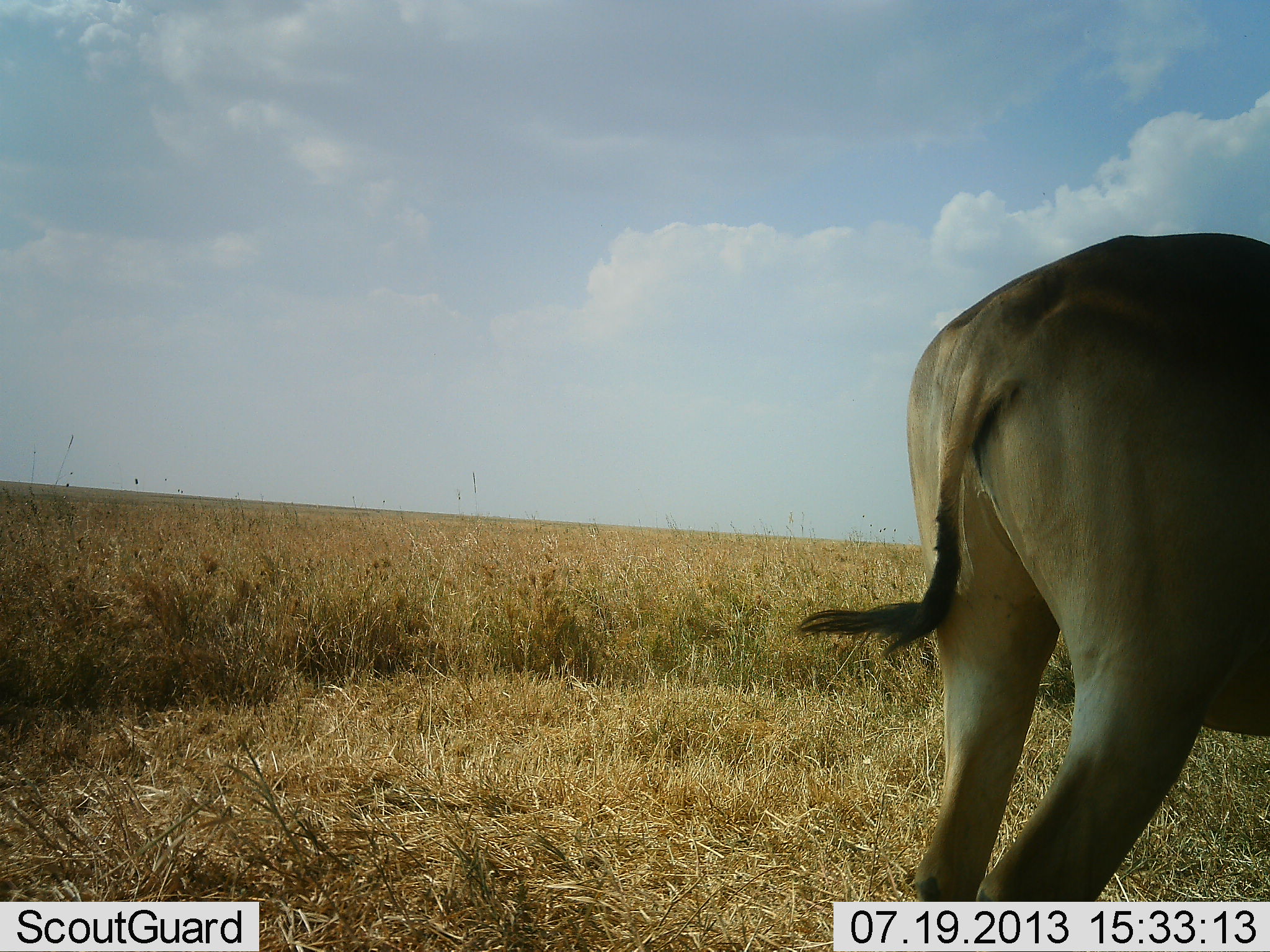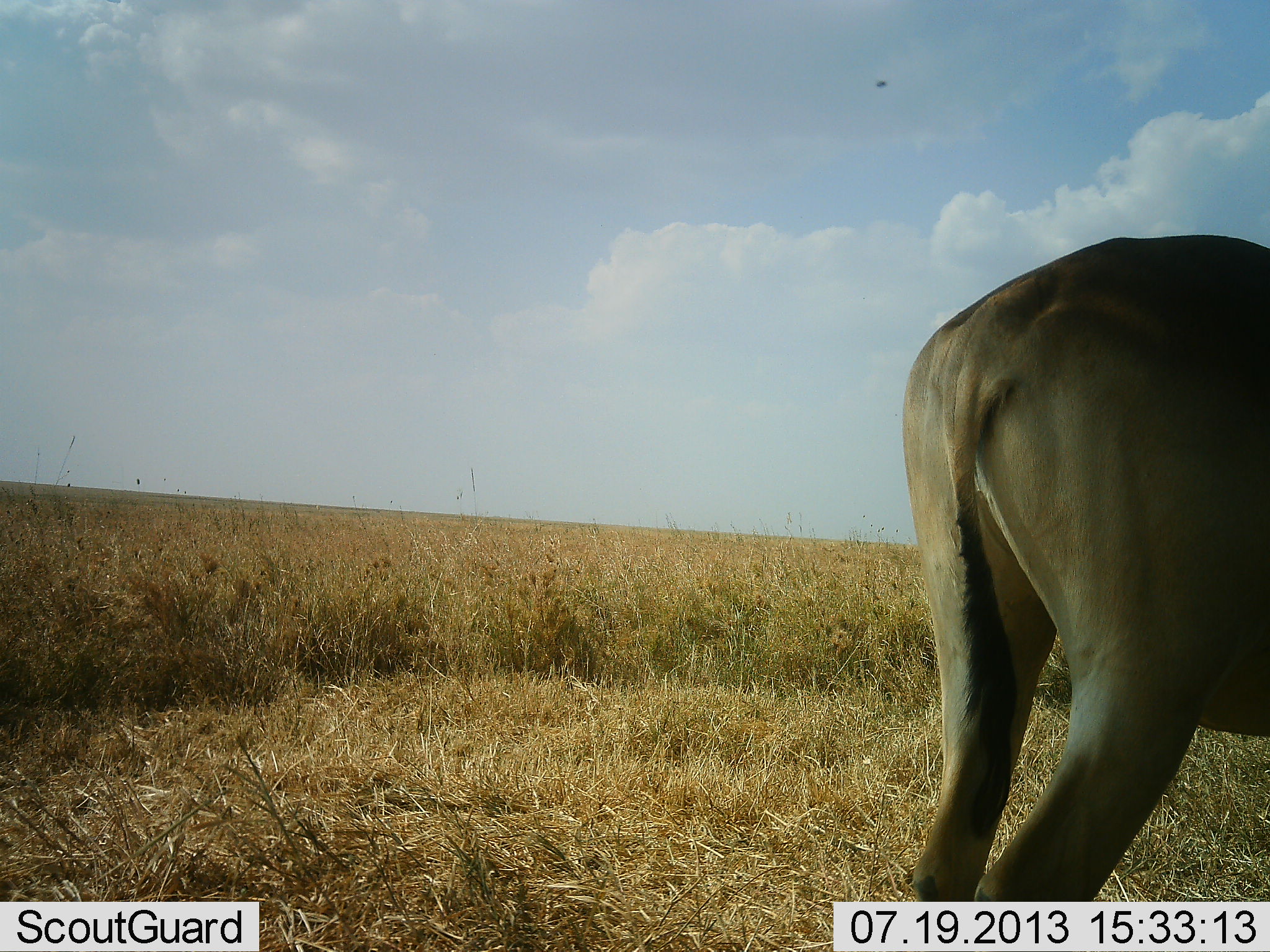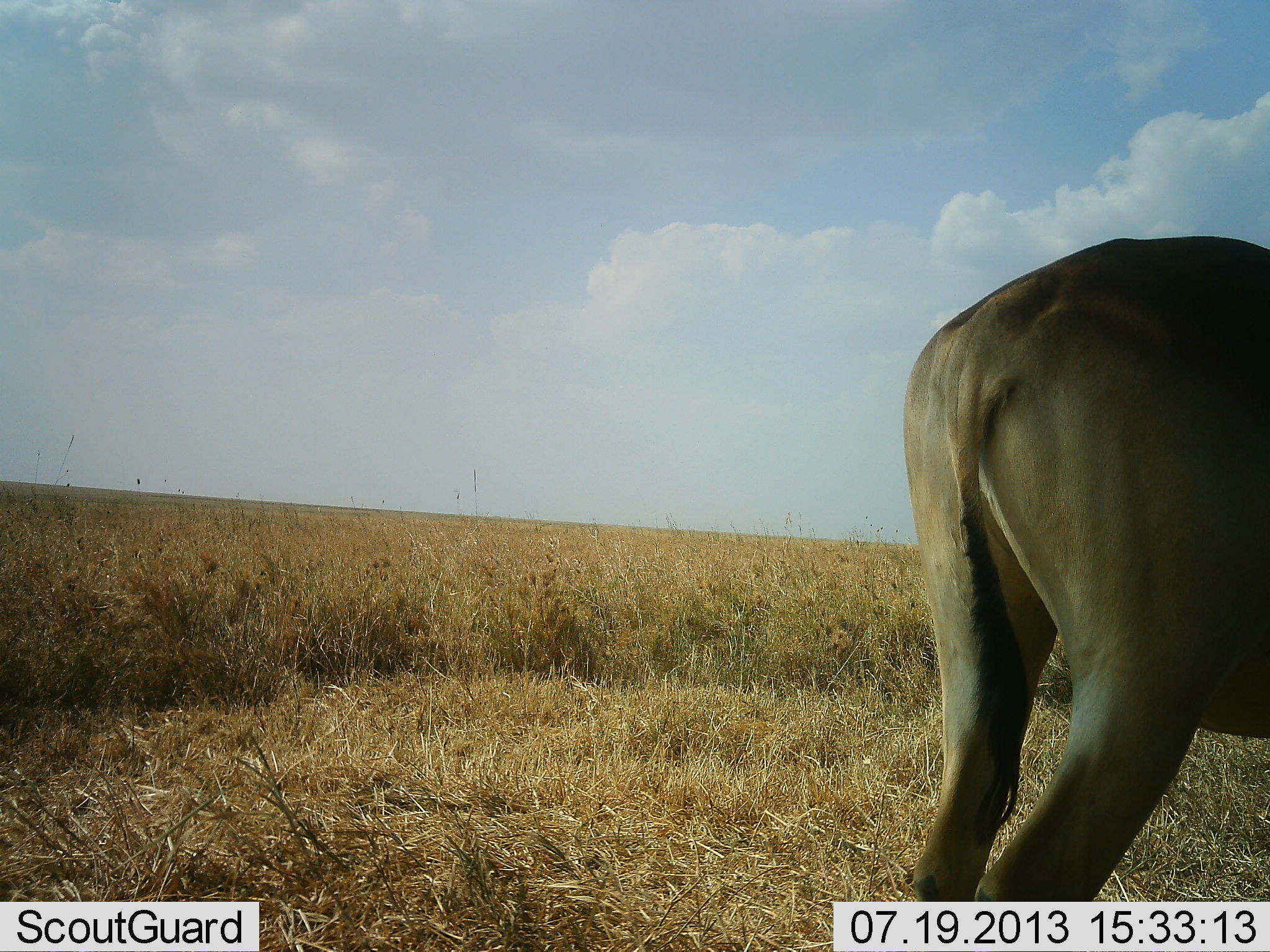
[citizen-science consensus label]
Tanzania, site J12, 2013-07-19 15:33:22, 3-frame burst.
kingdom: Animalia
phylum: Chordata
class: Mammalia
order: Artiodactyla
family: Bovidae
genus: Alcelaphus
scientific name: Alcelaphus buselaphus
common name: hartebeest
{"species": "hartebeest (Alcelaphus buselaphus)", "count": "1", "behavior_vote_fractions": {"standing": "96%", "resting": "4%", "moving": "4%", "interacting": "0%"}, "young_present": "0%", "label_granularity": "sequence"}